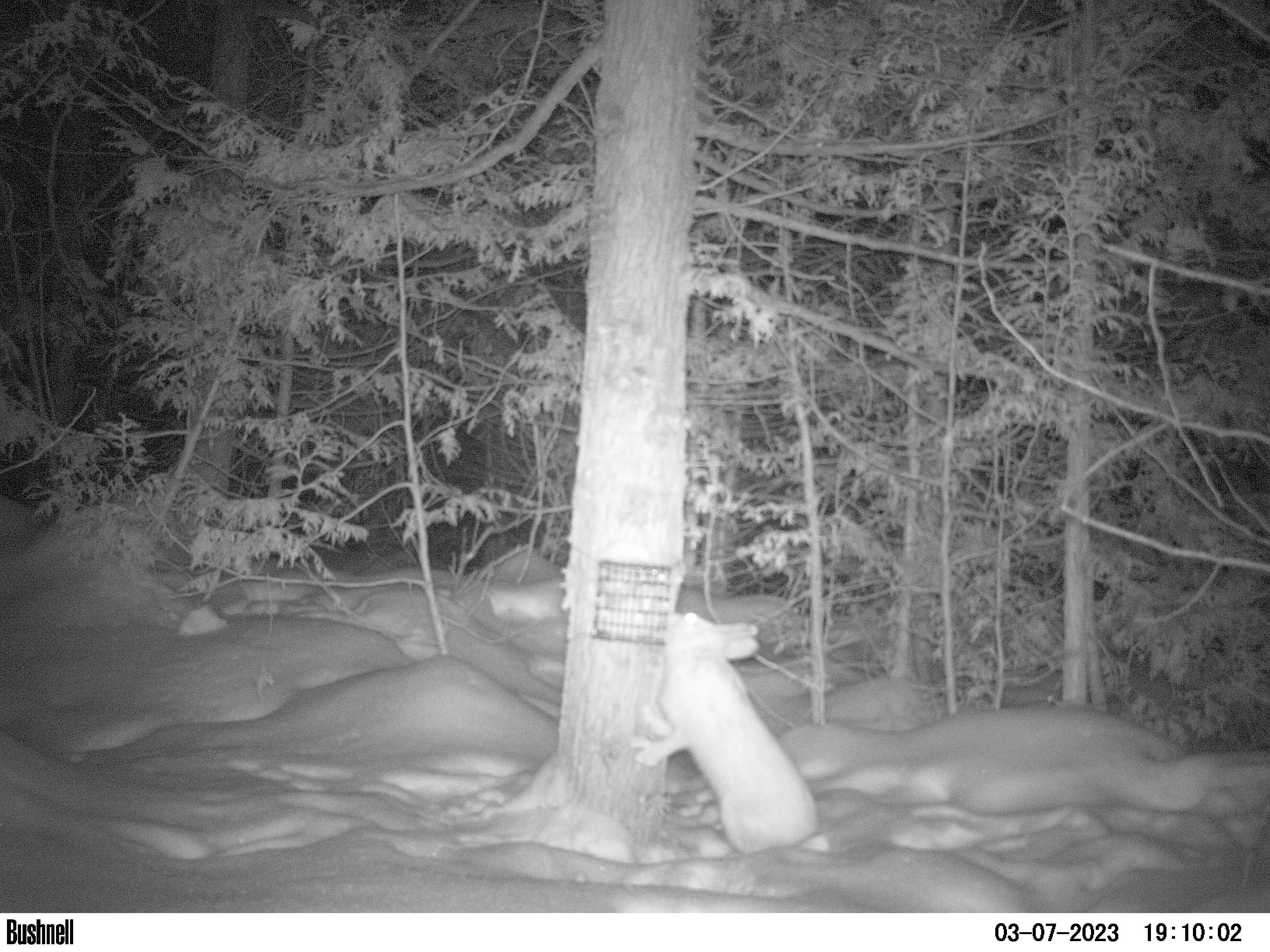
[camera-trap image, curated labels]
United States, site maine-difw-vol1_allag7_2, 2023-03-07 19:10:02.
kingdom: Animalia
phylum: Chordata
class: Mammalia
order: Lagomorpha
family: Leporidae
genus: Lepus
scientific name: Lepus americanus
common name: snowshoe hare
Snowshoe hare (Lepus americanus).